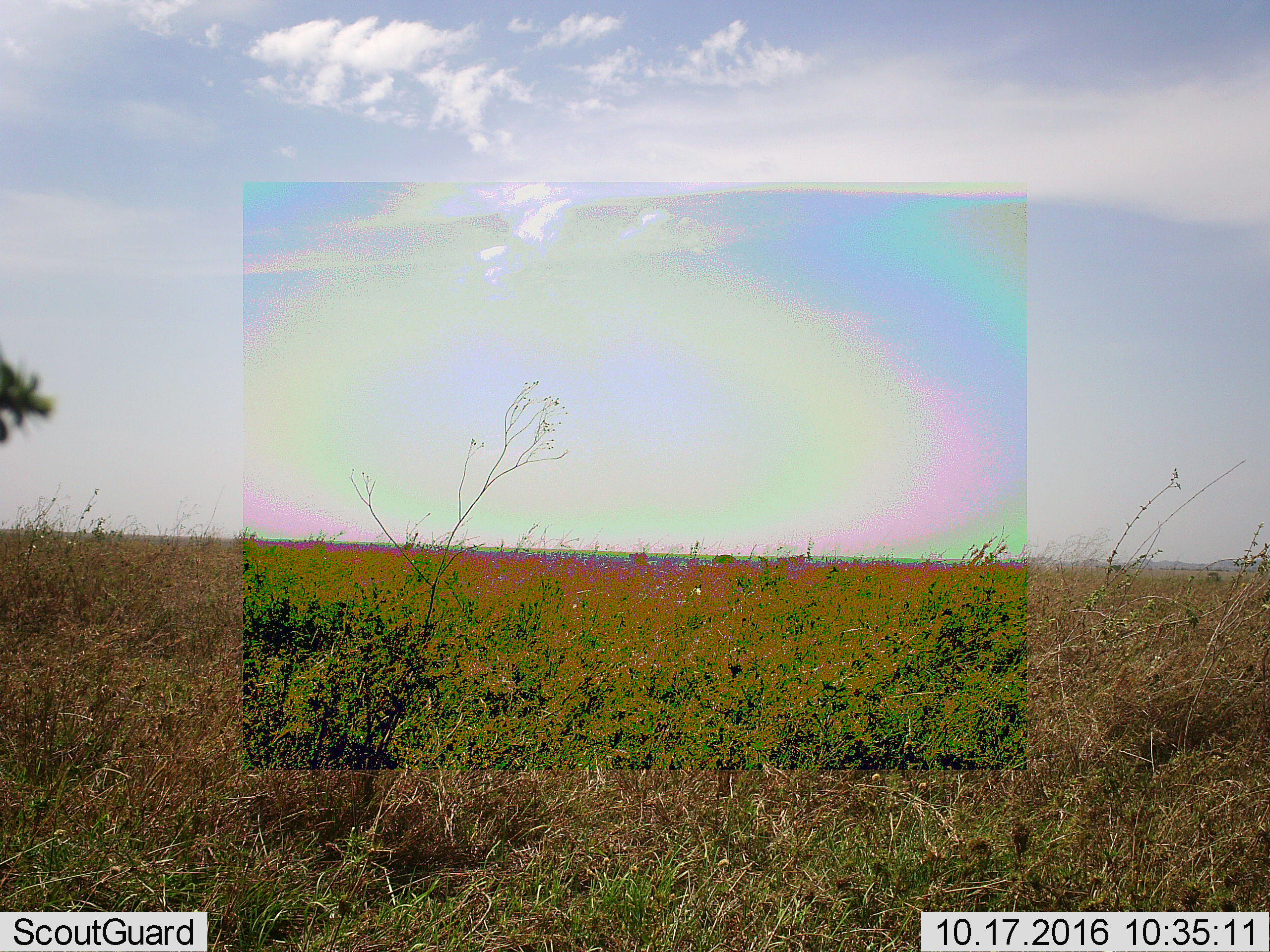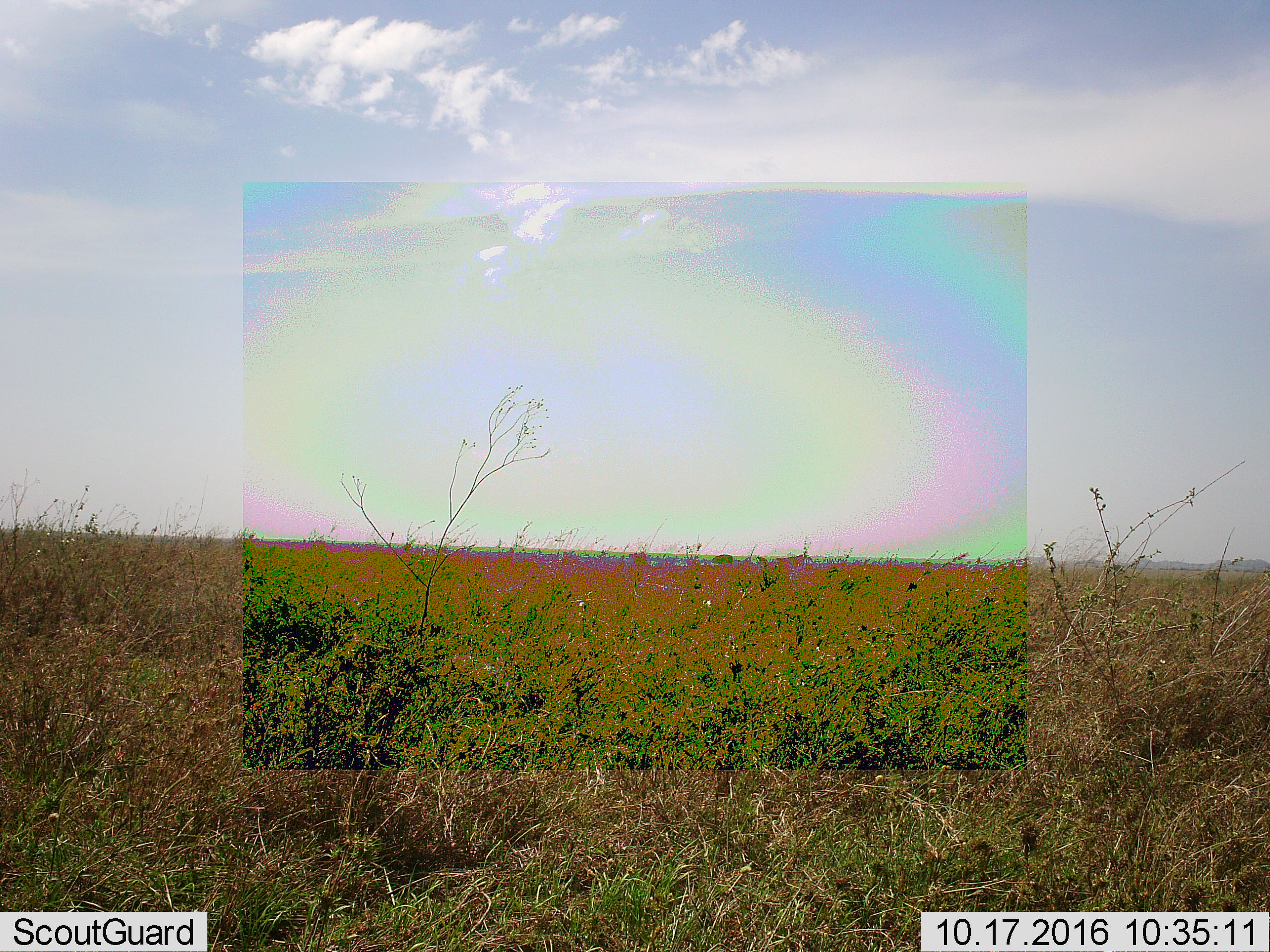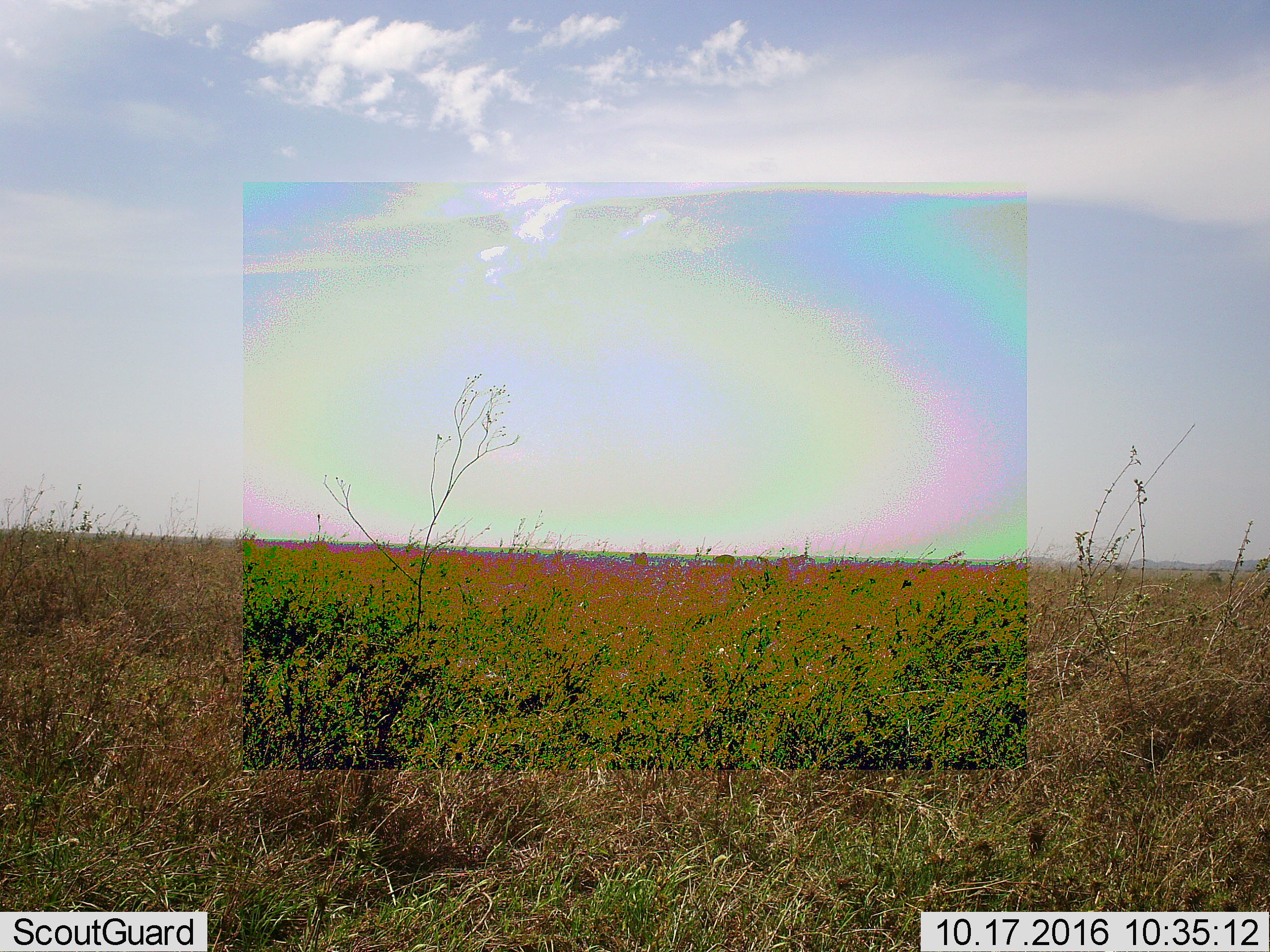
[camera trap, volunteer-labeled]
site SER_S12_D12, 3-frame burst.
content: unidentified animal